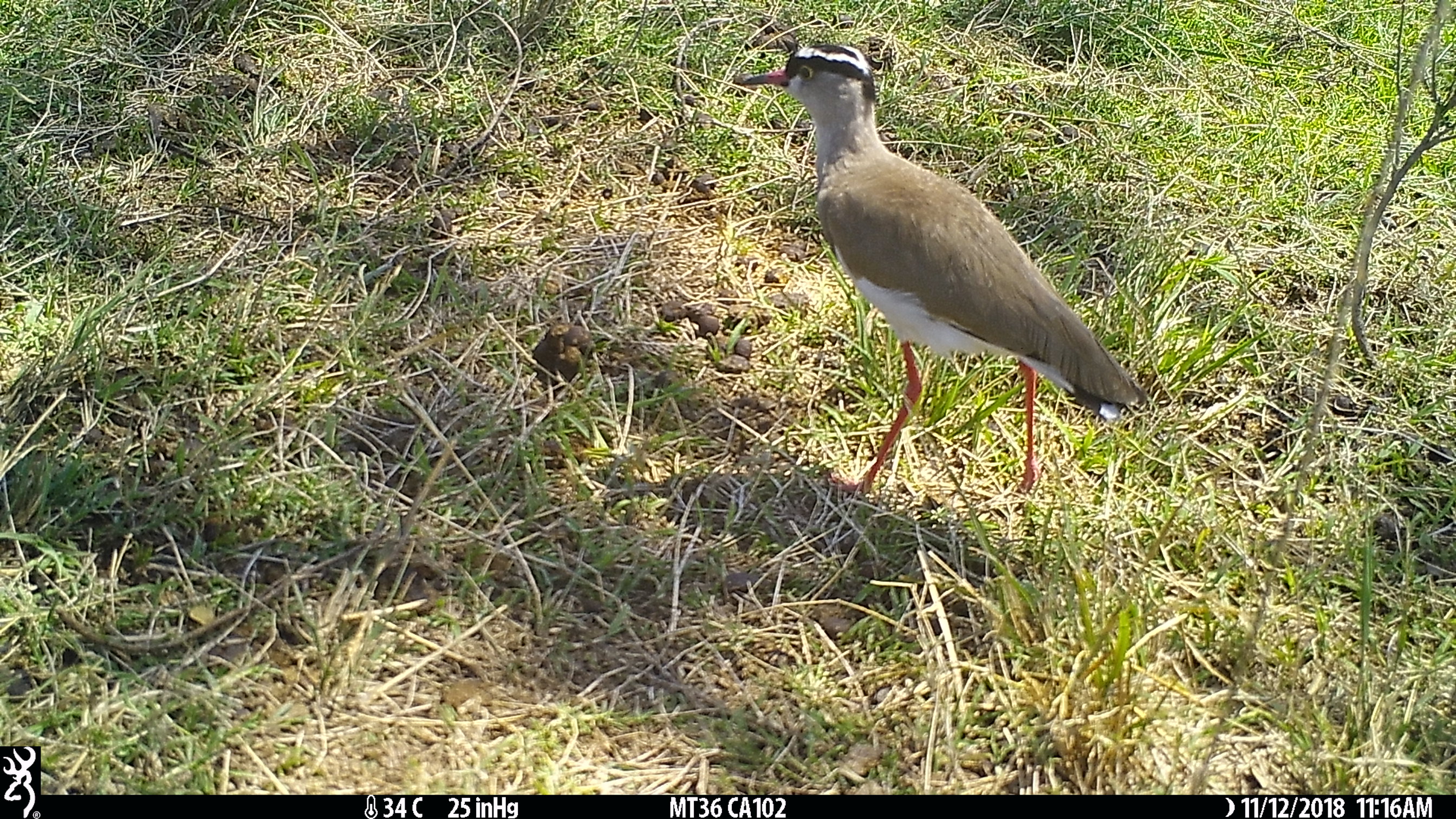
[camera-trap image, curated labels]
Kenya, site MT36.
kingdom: Animalia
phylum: Chordata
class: Aves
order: Charadriiformes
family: Charadriidae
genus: Vanellus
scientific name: Vanellus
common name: lapwing